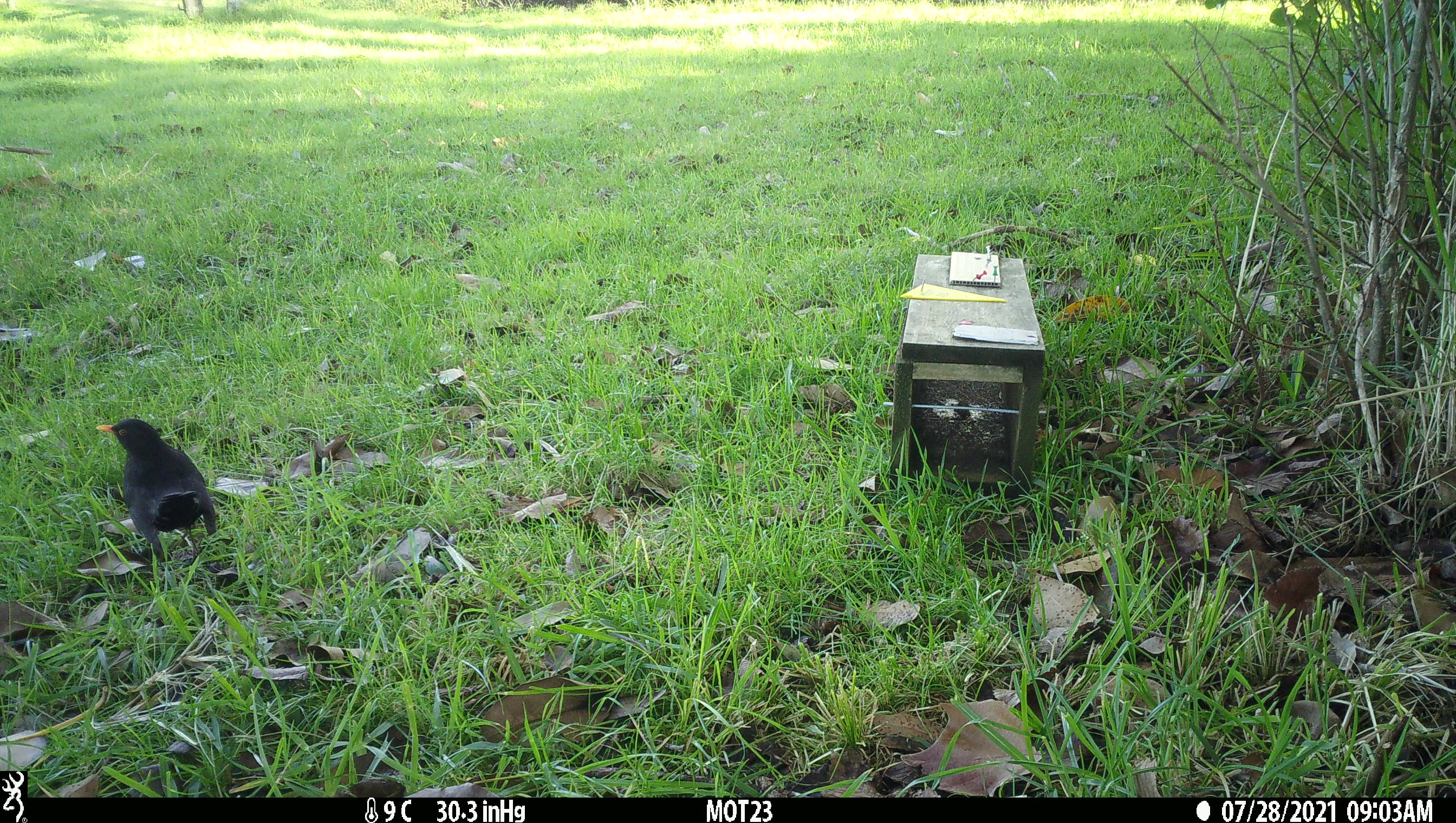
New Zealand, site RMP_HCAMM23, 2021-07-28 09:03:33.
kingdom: Animalia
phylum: Chordata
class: Aves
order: Passeriformes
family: Turdidae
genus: Turdus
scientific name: Turdus merula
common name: eurasian blackbird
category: blackbird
Blackbird (eurasian blackbird) (Turdus merula).